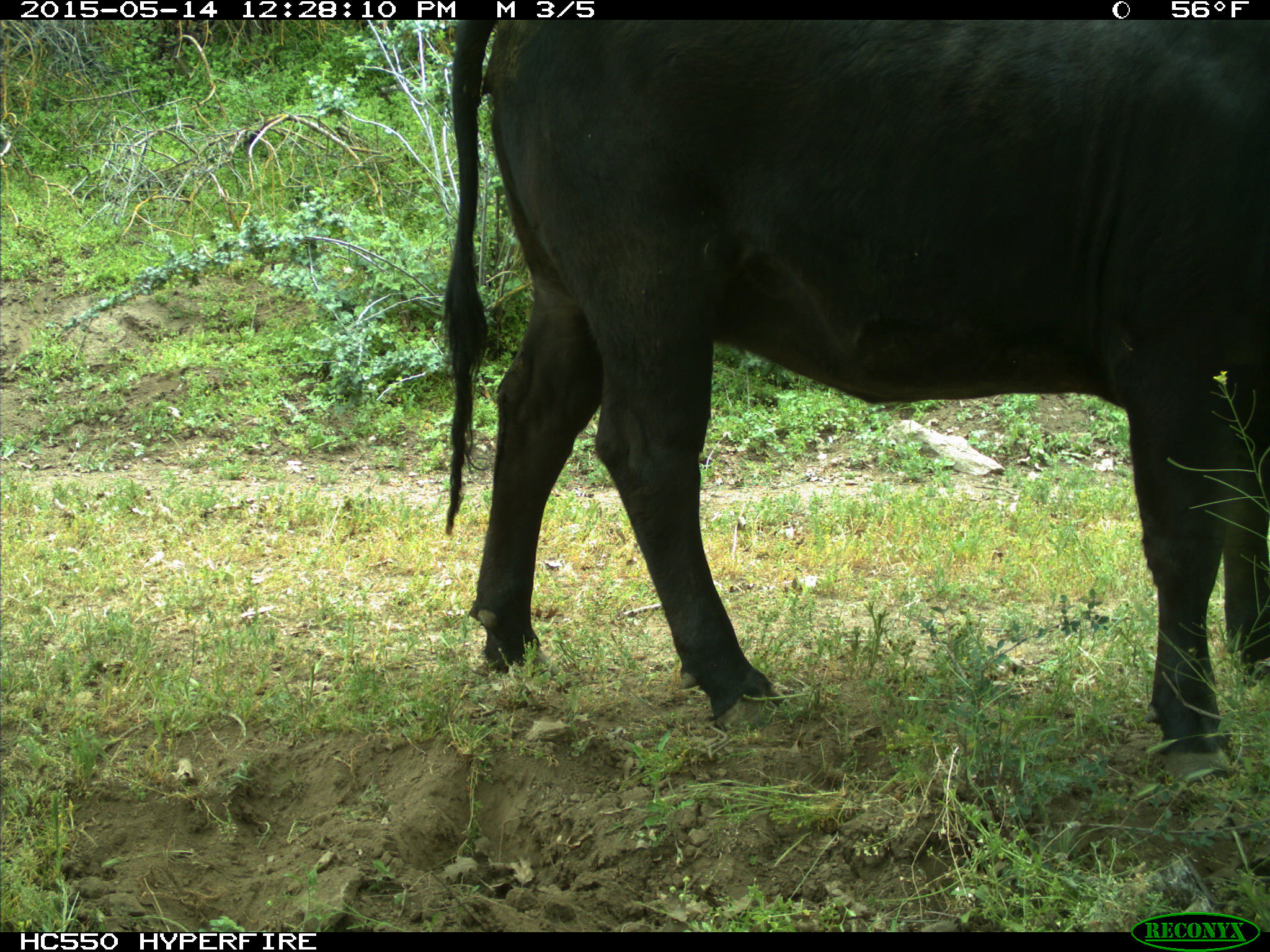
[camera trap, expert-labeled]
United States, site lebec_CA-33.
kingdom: Animalia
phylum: Chordata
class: Mammalia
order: Artiodactyla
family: Bovidae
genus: Bos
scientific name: Bos taurus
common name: domestic cow